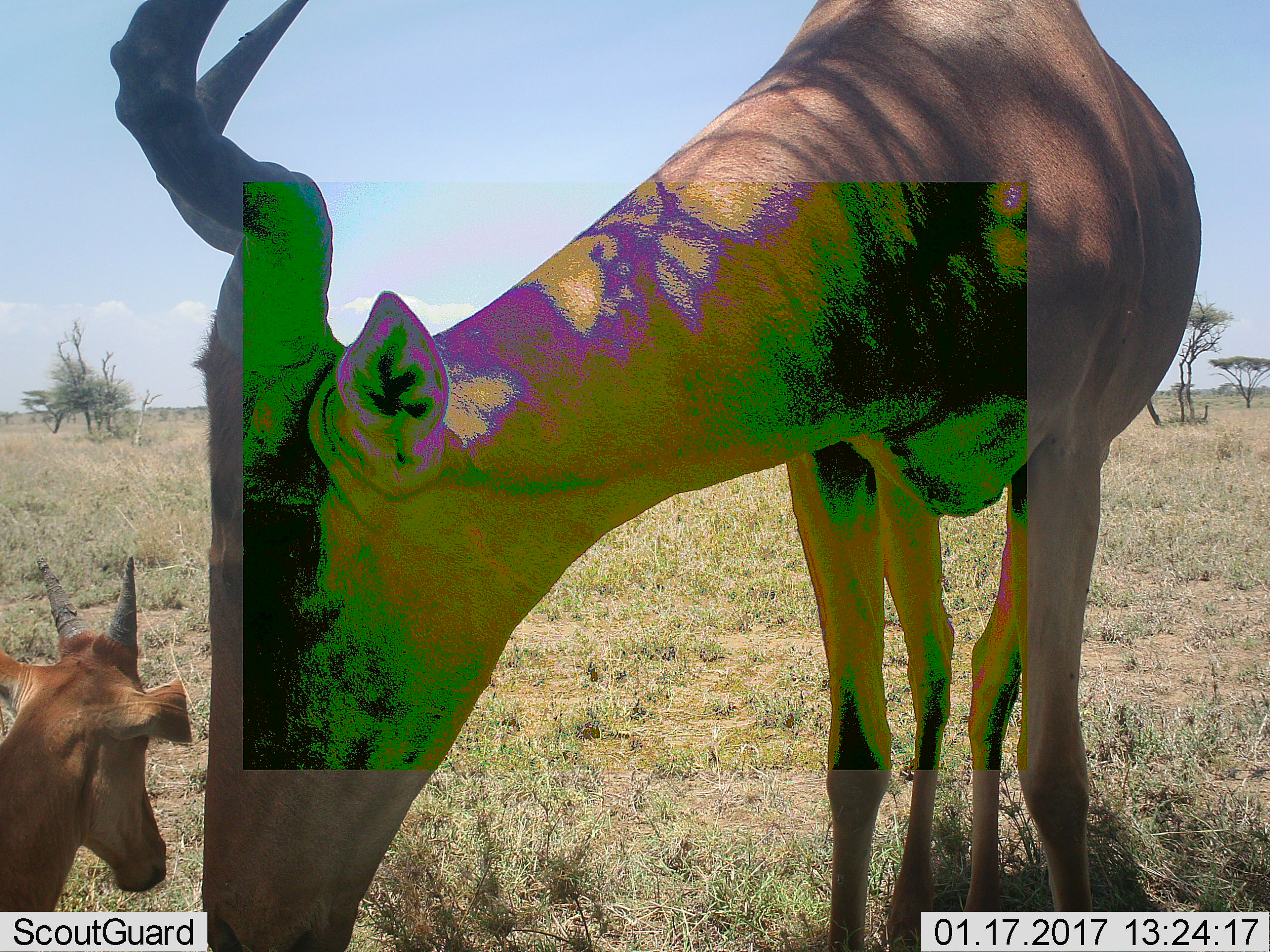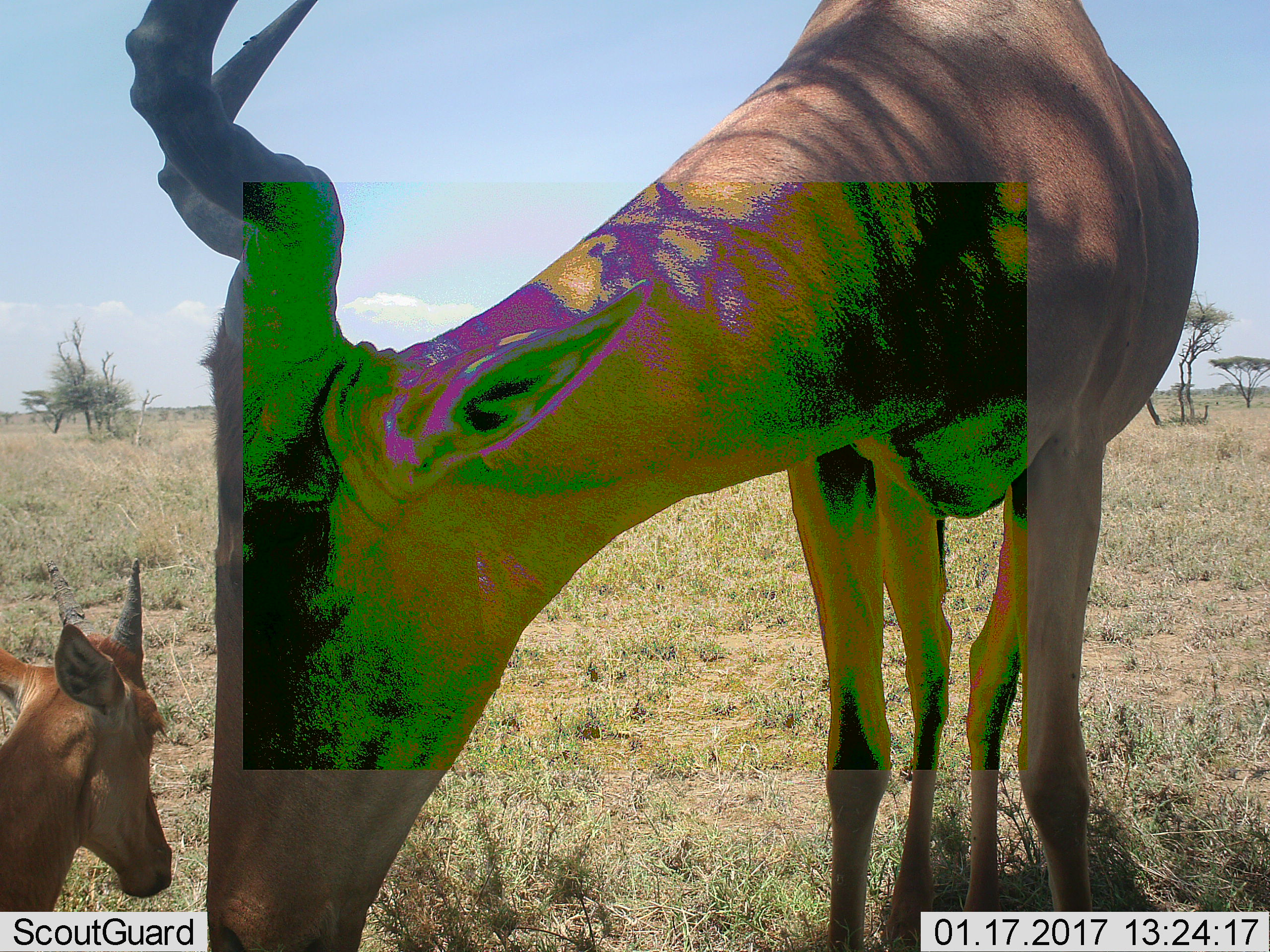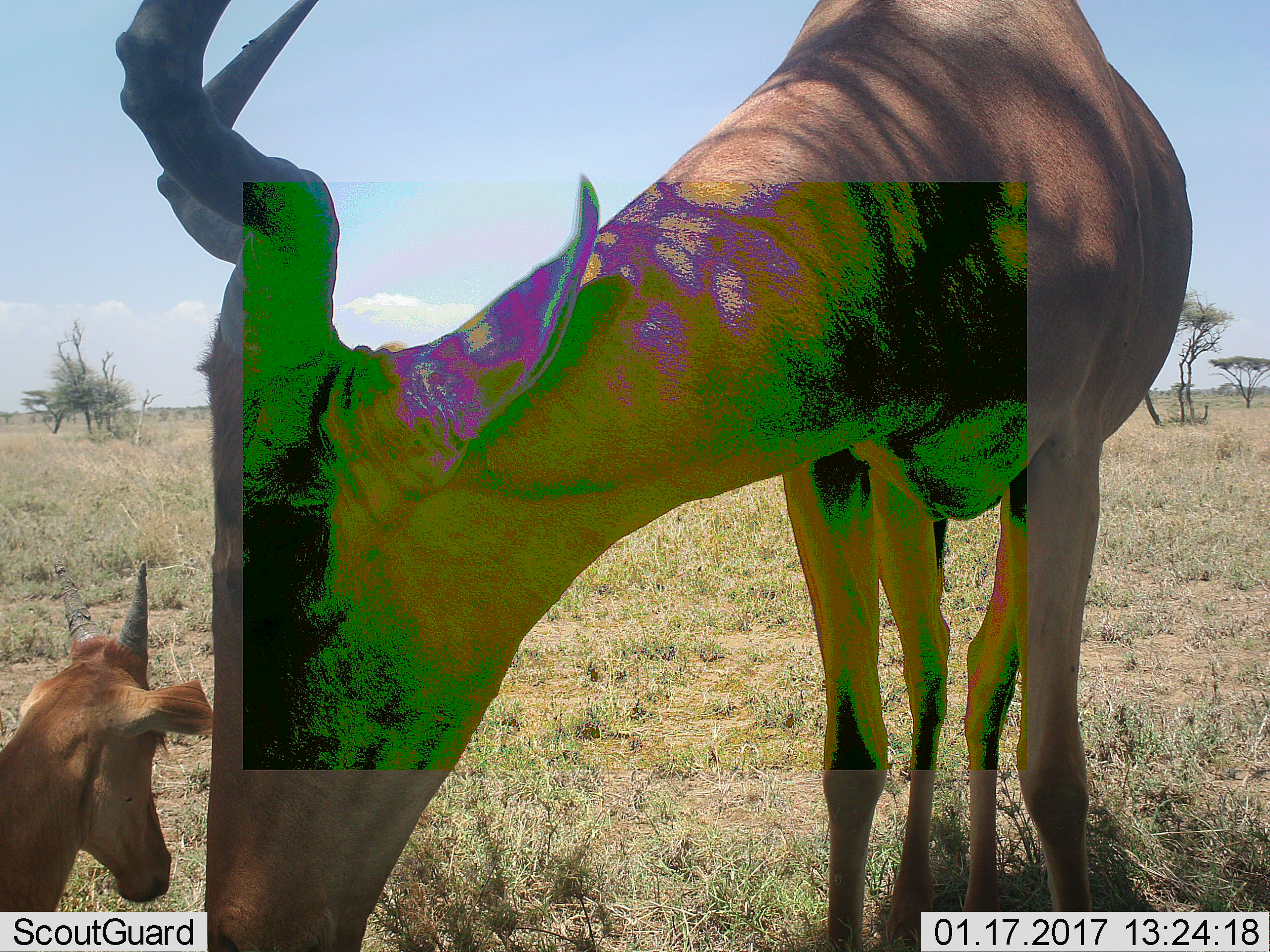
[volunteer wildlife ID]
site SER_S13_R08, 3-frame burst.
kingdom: Animalia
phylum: Chordata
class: Mammalia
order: Artiodactyla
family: Bovidae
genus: Alcelaphus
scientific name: Alcelaphus buselaphus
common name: hartebeest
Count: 2.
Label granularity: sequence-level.